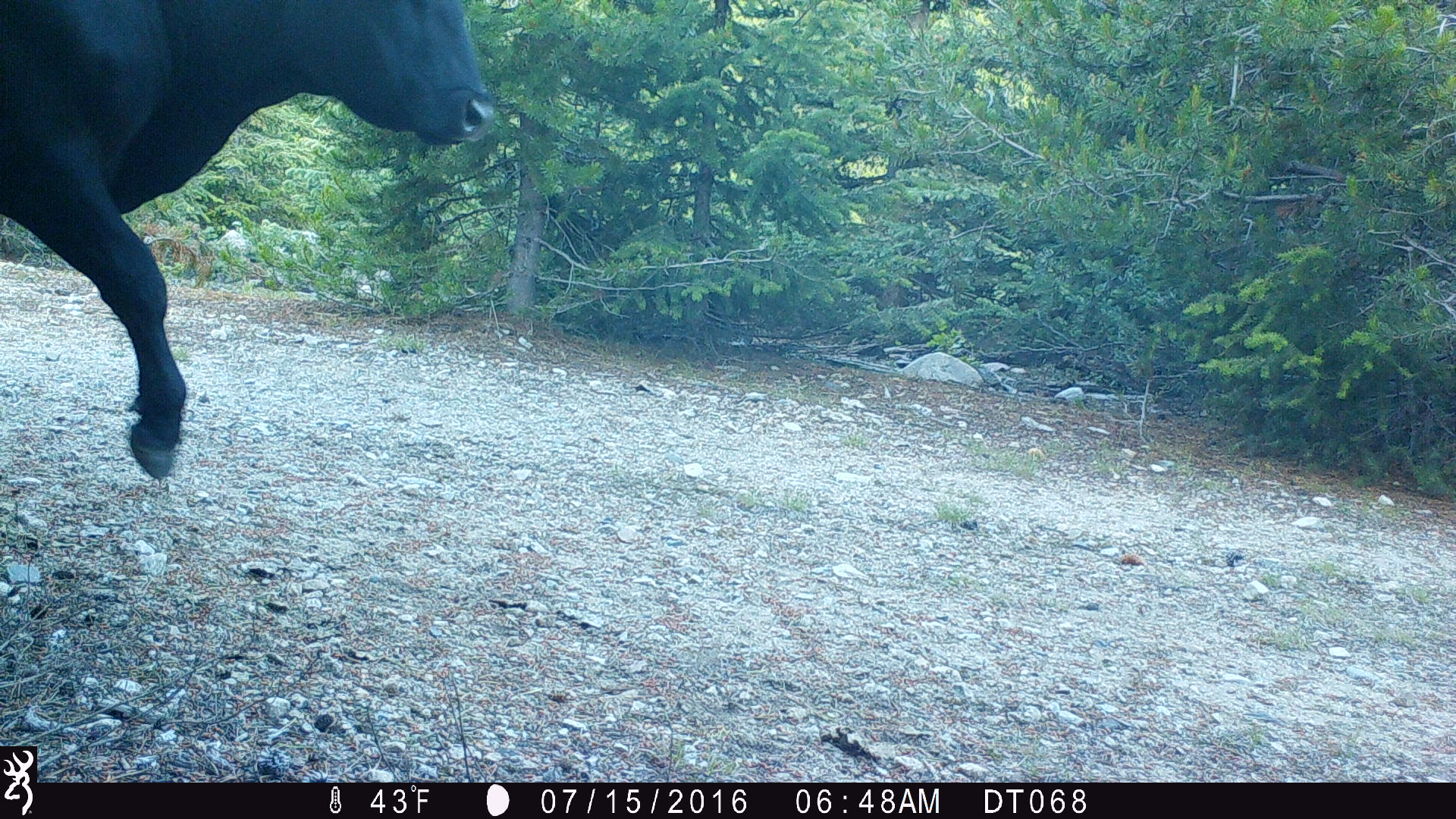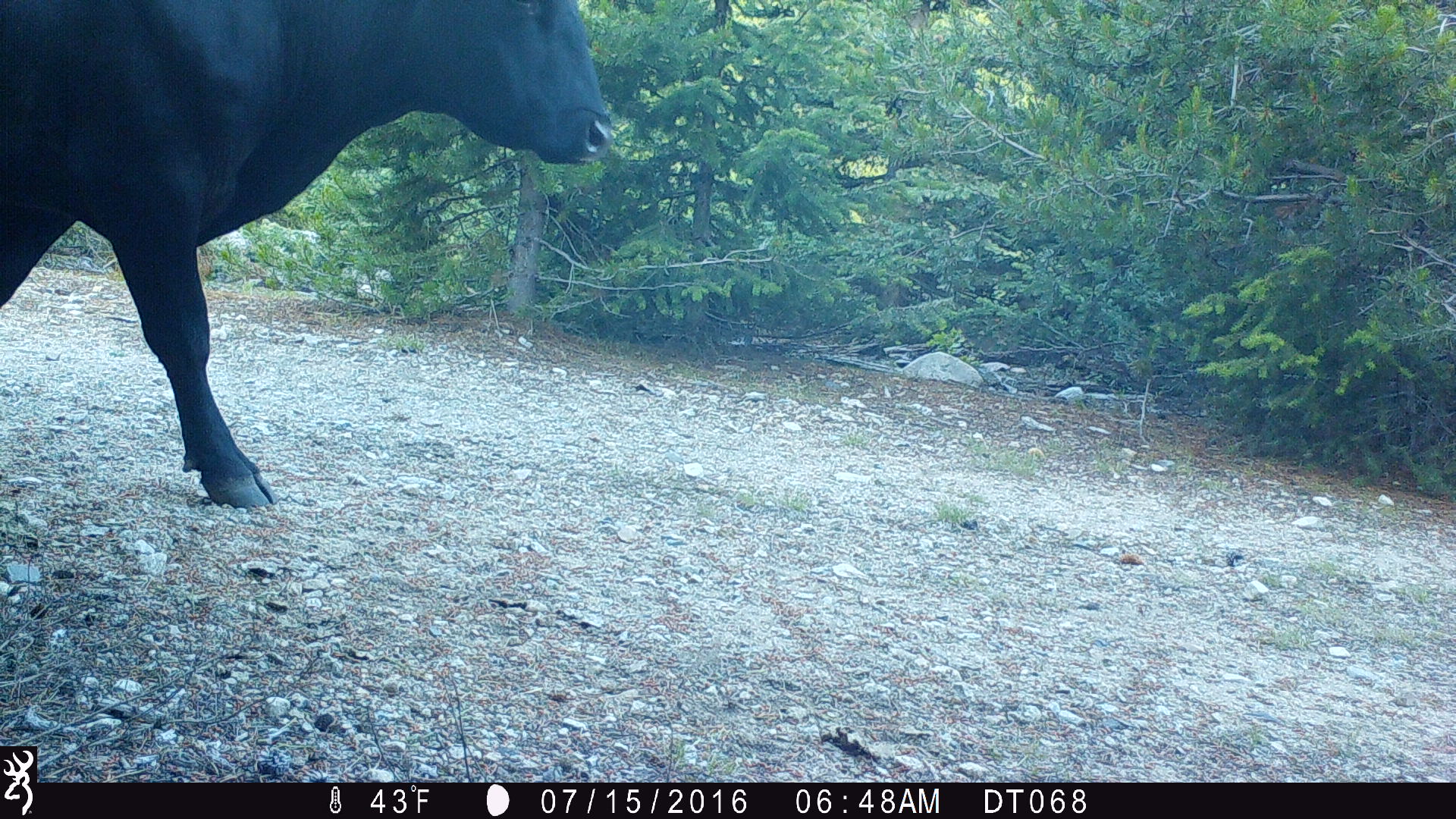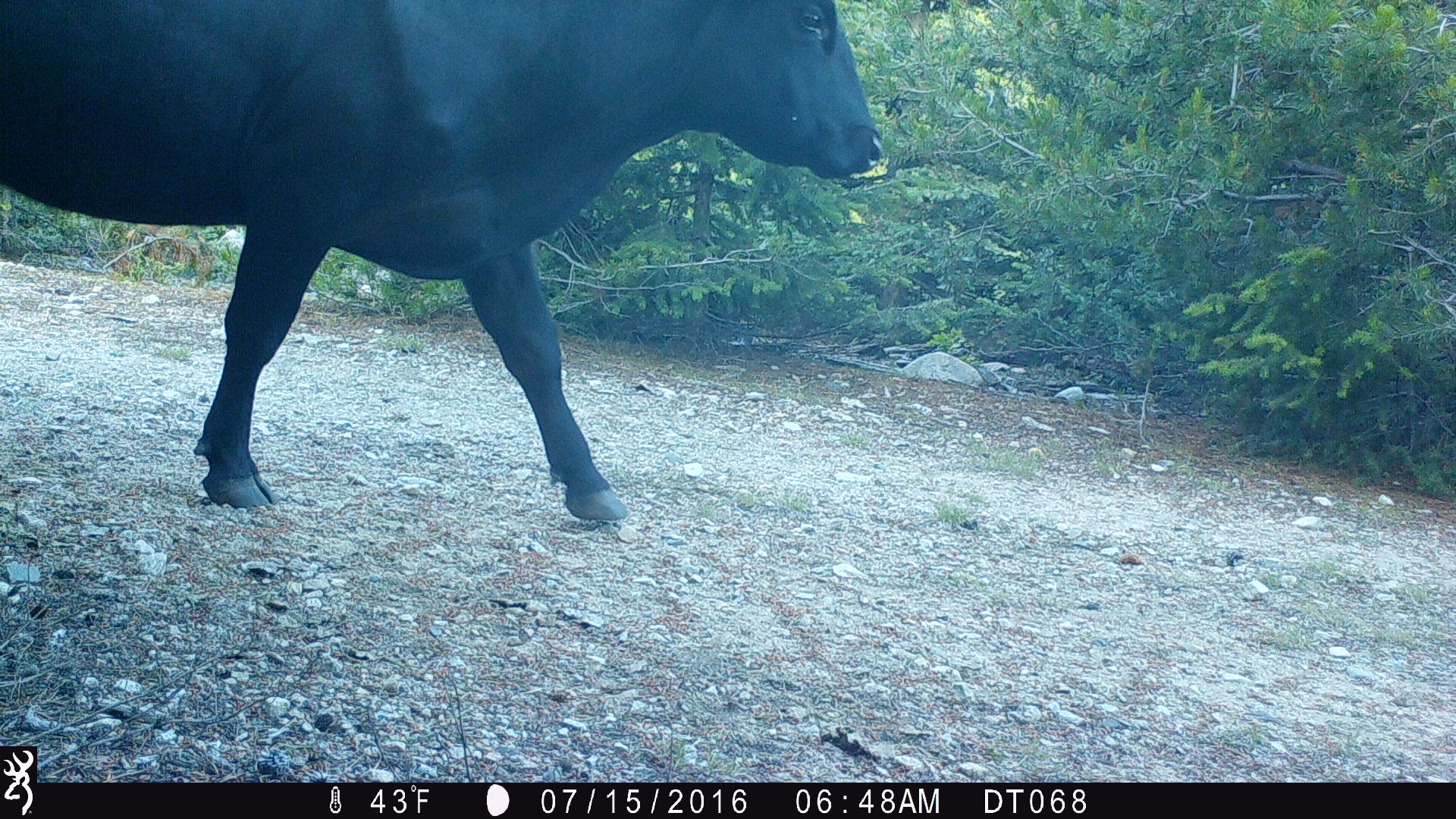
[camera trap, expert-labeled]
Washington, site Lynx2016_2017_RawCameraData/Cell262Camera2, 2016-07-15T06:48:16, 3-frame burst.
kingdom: Animalia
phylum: Chordata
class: Mammalia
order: Artiodactyla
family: Bovidae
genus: Bos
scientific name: Bos taurus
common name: domestic cattle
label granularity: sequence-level